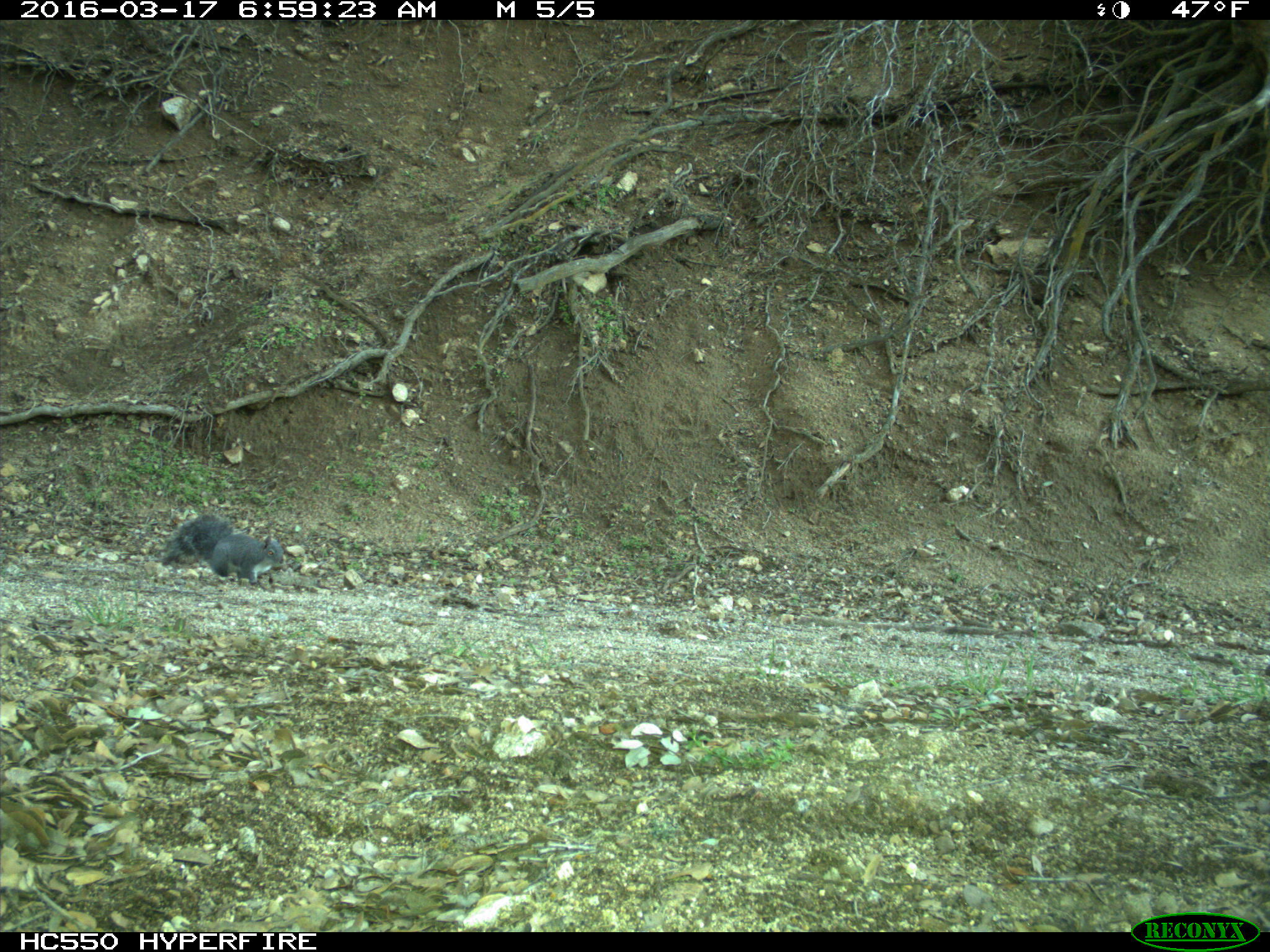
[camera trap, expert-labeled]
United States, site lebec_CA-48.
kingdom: Animalia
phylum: Chordata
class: Mammalia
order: Rodentia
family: Sciuridae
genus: Sciurus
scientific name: Sciurus carolinensis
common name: eastern gray squirrel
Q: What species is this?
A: Sciurus carolinensis (eastern gray squirrel).